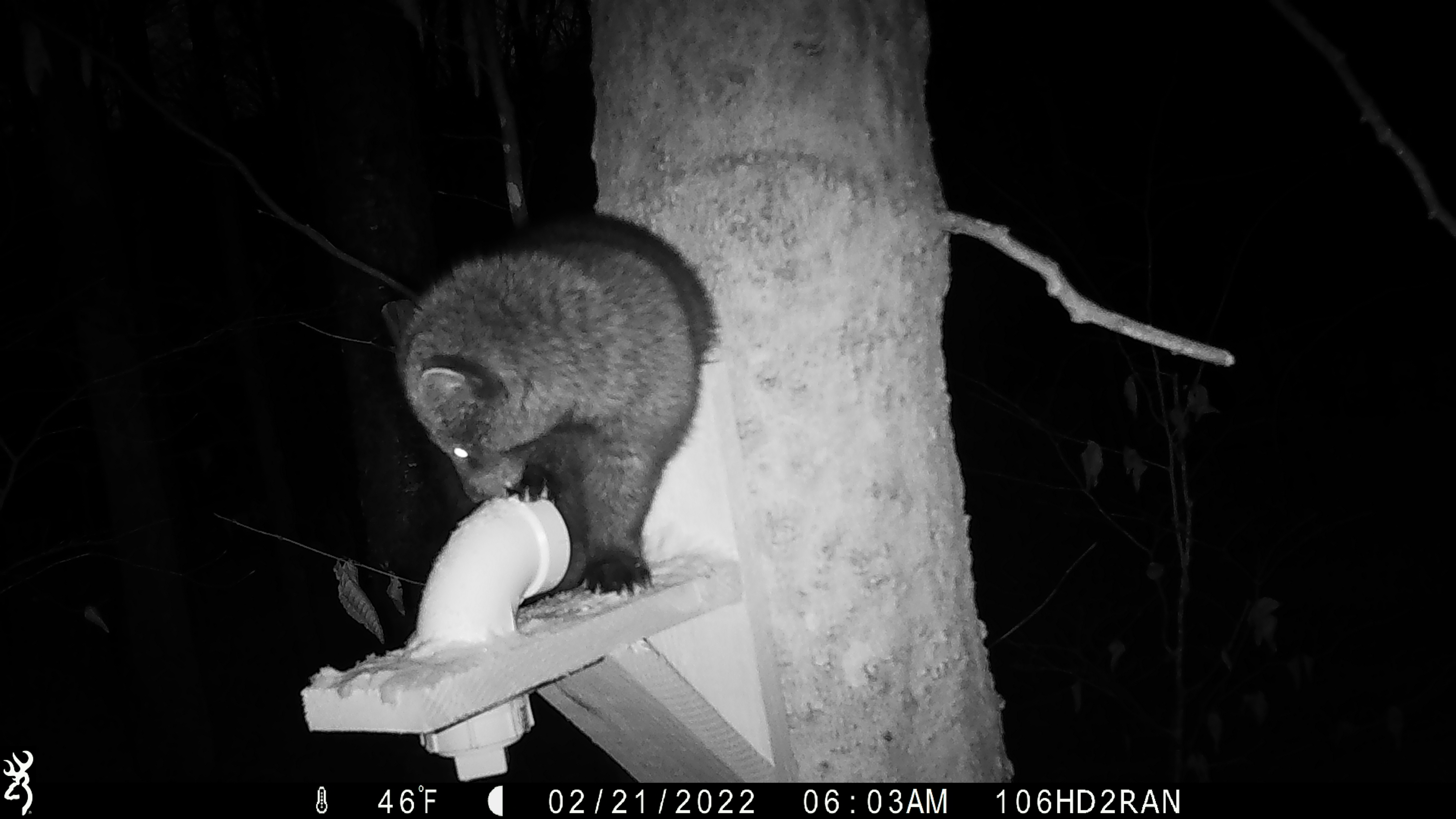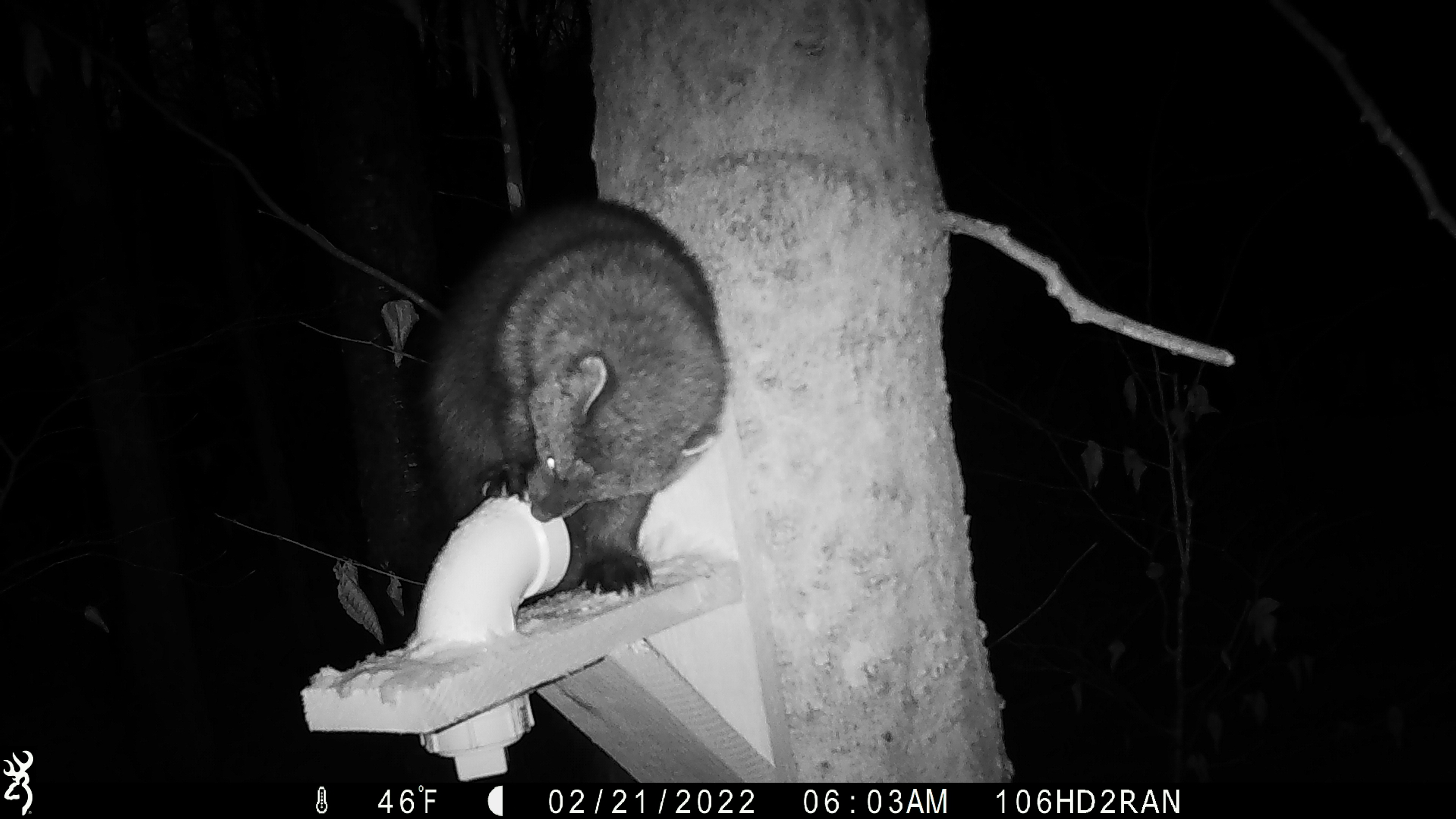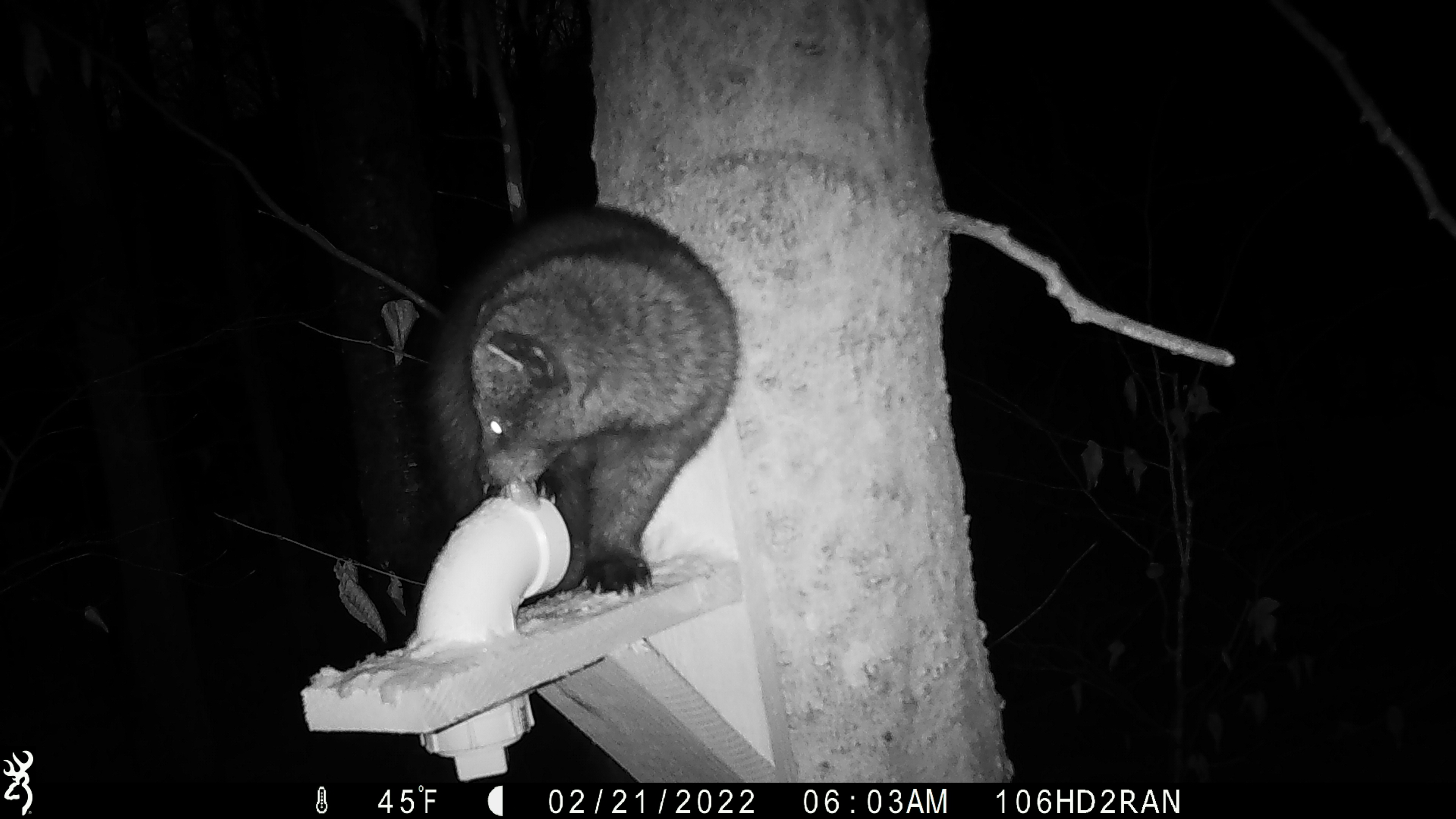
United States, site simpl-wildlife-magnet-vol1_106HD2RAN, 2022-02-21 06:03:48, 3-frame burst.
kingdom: Animalia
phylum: Chordata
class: Mammalia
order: Carnivora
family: Mustelidae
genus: Pekania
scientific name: Pekania pennanti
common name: fisher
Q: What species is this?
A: Fisher (Pekania pennanti).